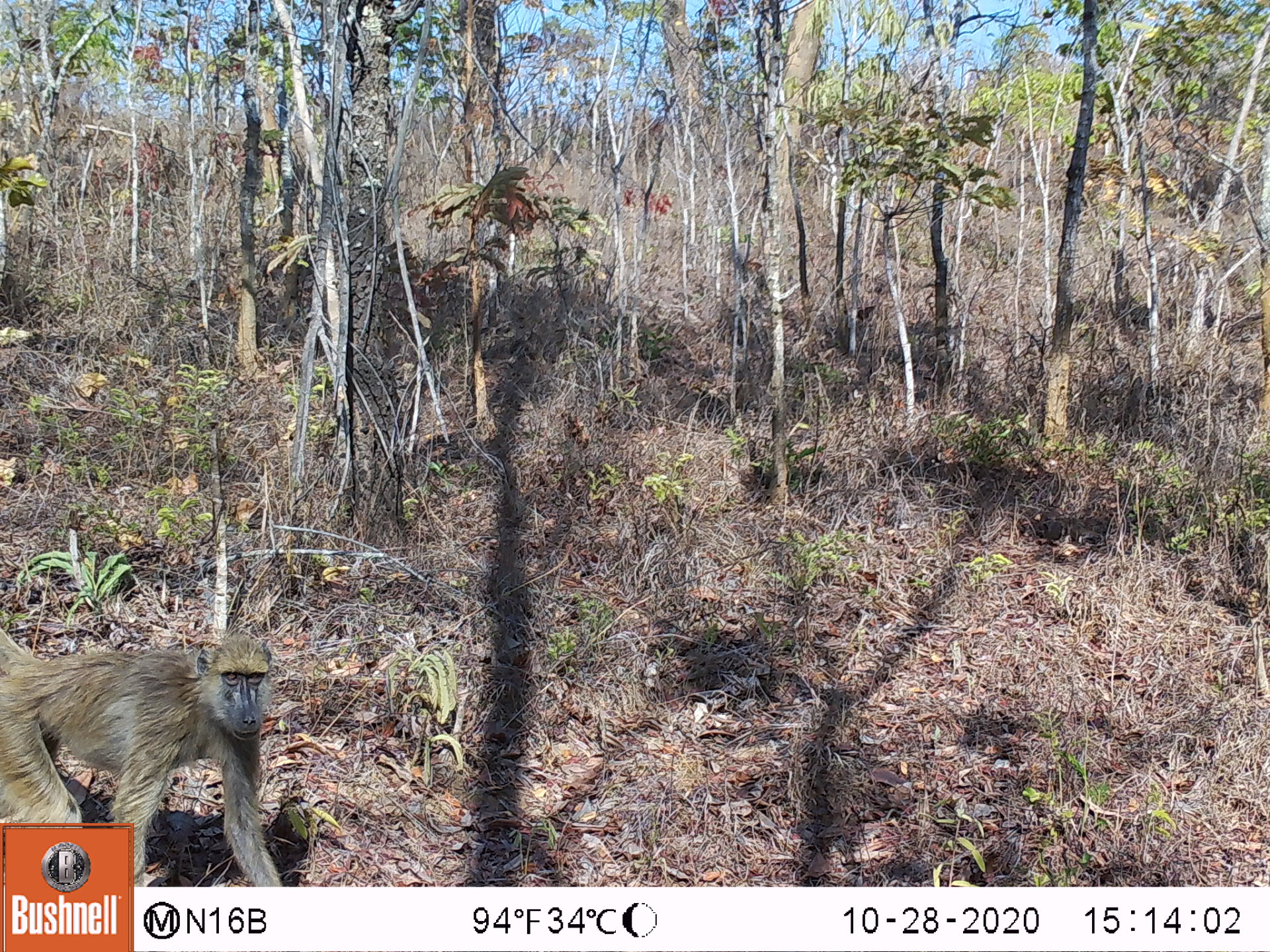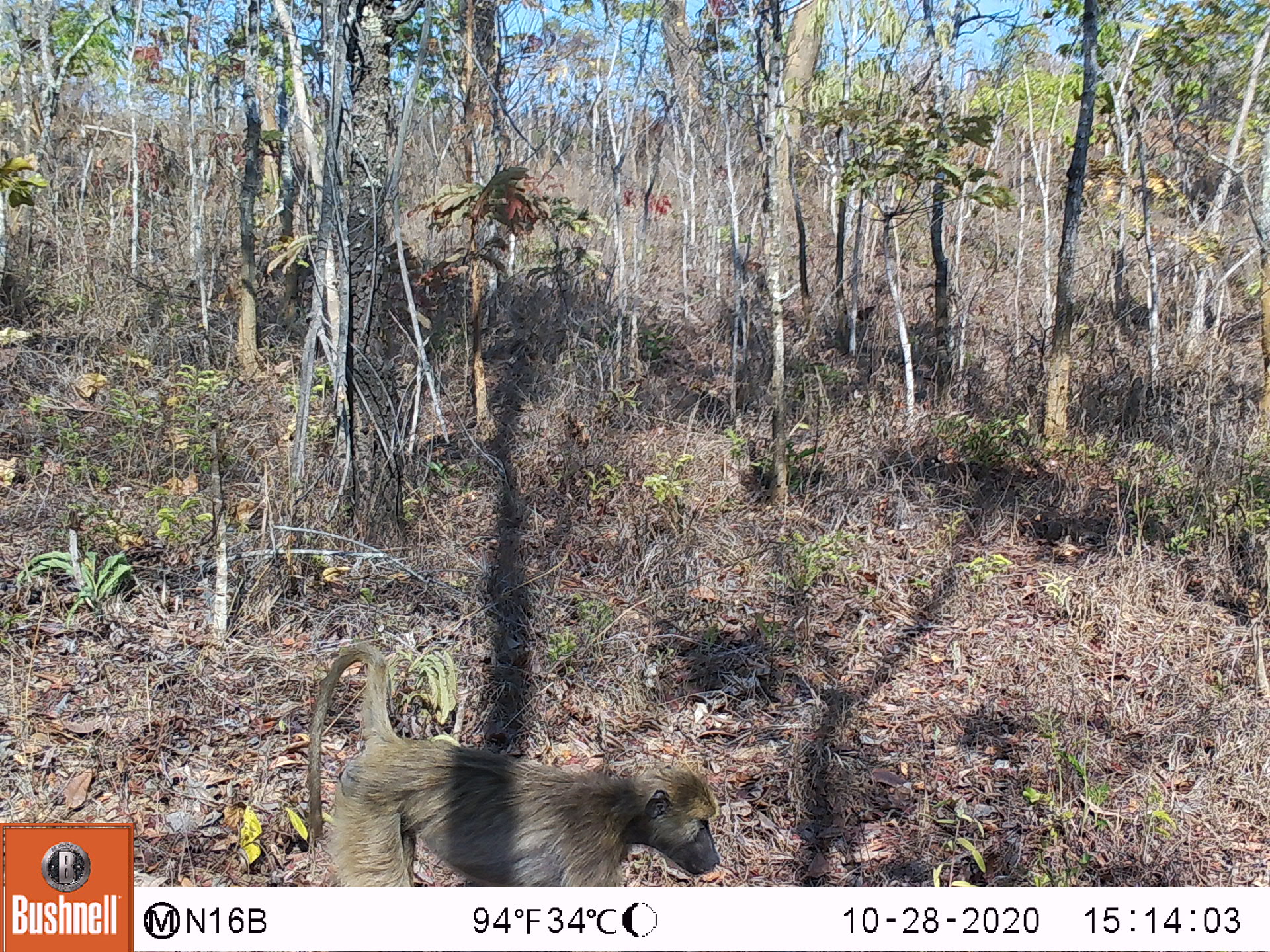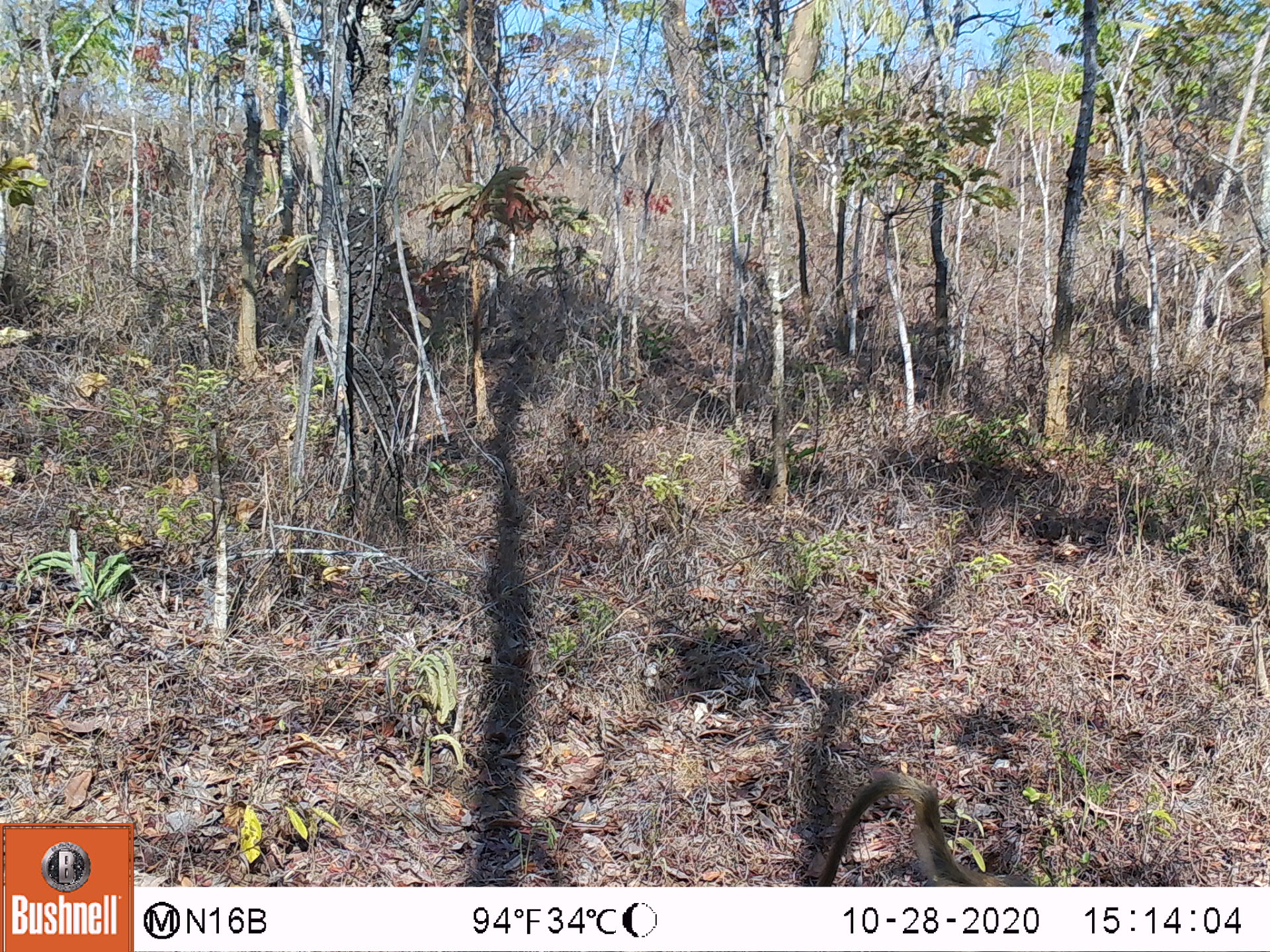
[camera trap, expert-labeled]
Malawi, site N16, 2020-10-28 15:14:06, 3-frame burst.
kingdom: Animalia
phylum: Chordata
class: Mammalia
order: Primates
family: Cercopithecidae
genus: Papio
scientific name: Papio cynocephalus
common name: yellow baboon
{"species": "yellow baboon (Papio cynocephalus)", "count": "1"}